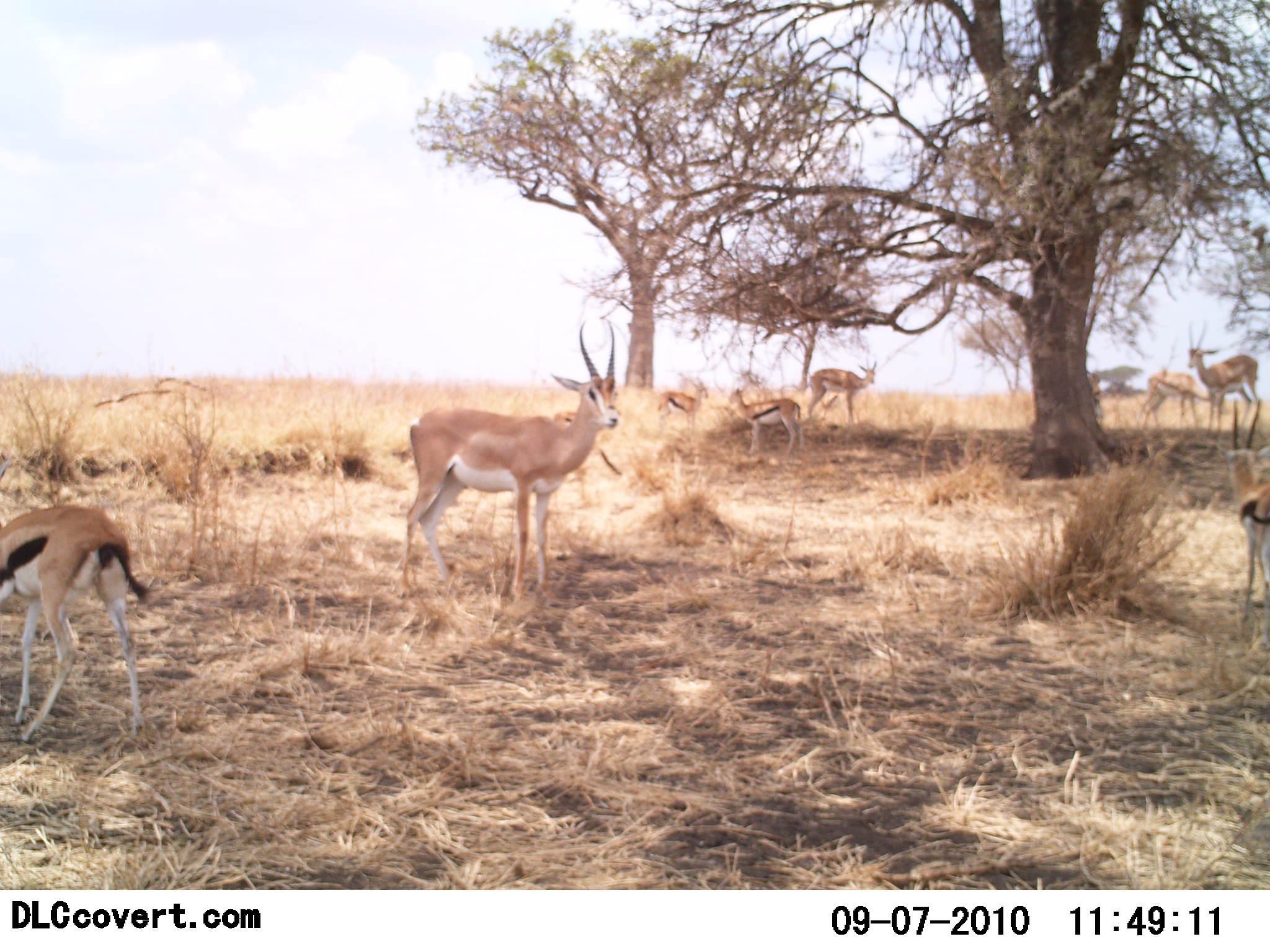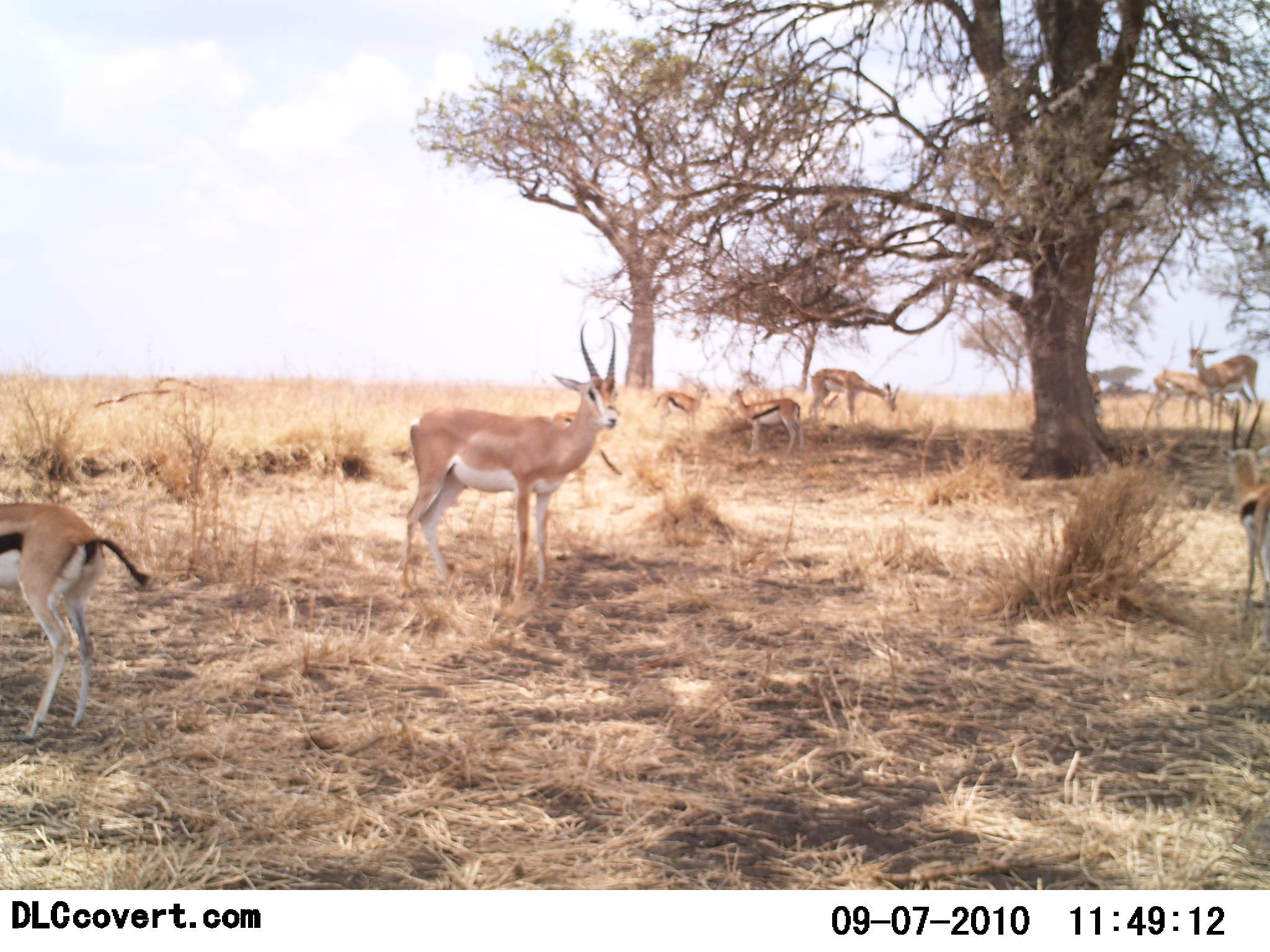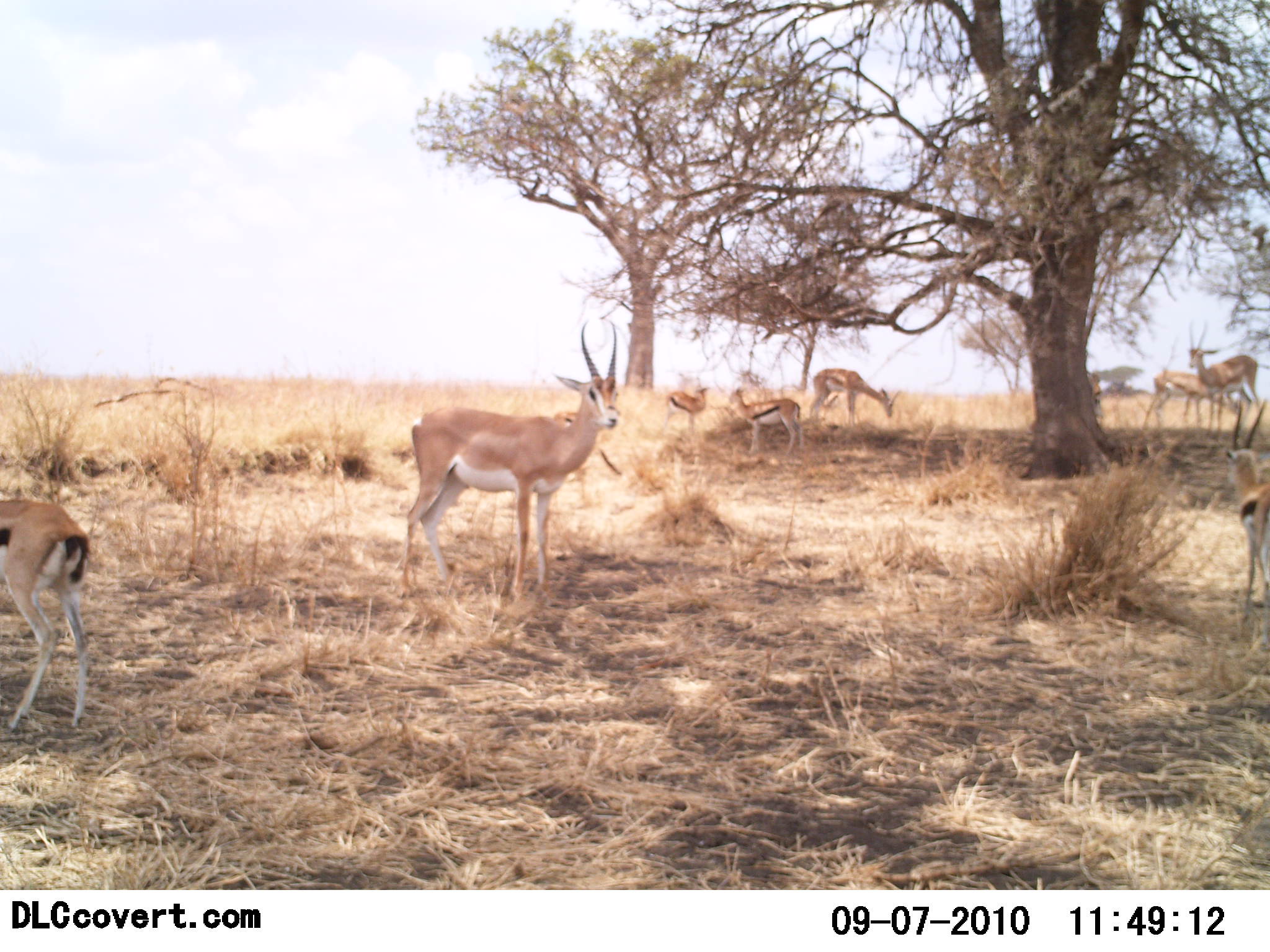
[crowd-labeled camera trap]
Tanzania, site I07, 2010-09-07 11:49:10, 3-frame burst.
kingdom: Animalia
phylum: Chordata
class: Mammalia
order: Artiodactyla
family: Bovidae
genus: Nanger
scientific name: Nanger granti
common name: grant's gazelle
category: gazellegrants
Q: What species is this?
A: Gazellegrants (grant's gazelle) (Nanger granti).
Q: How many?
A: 4.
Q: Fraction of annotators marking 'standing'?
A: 100%.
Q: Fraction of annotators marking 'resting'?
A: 0%.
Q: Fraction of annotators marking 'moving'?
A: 6%.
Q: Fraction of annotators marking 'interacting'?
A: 6%.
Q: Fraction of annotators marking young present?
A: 11%.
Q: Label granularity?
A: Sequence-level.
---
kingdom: Animalia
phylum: Chordata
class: Mammalia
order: Artiodactyla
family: Bovidae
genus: Eudorcas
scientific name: Eudorcas thomsonii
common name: thomson's gazelle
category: gazellethomsons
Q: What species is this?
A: Gazellethomsons (thomson's gazelle) (Eudorcas thomsonii).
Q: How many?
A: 4.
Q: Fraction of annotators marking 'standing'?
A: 100%.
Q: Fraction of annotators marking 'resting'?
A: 0%.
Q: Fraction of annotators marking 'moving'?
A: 43%.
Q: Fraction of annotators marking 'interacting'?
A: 7%.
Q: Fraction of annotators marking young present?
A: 0%.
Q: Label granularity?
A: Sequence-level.